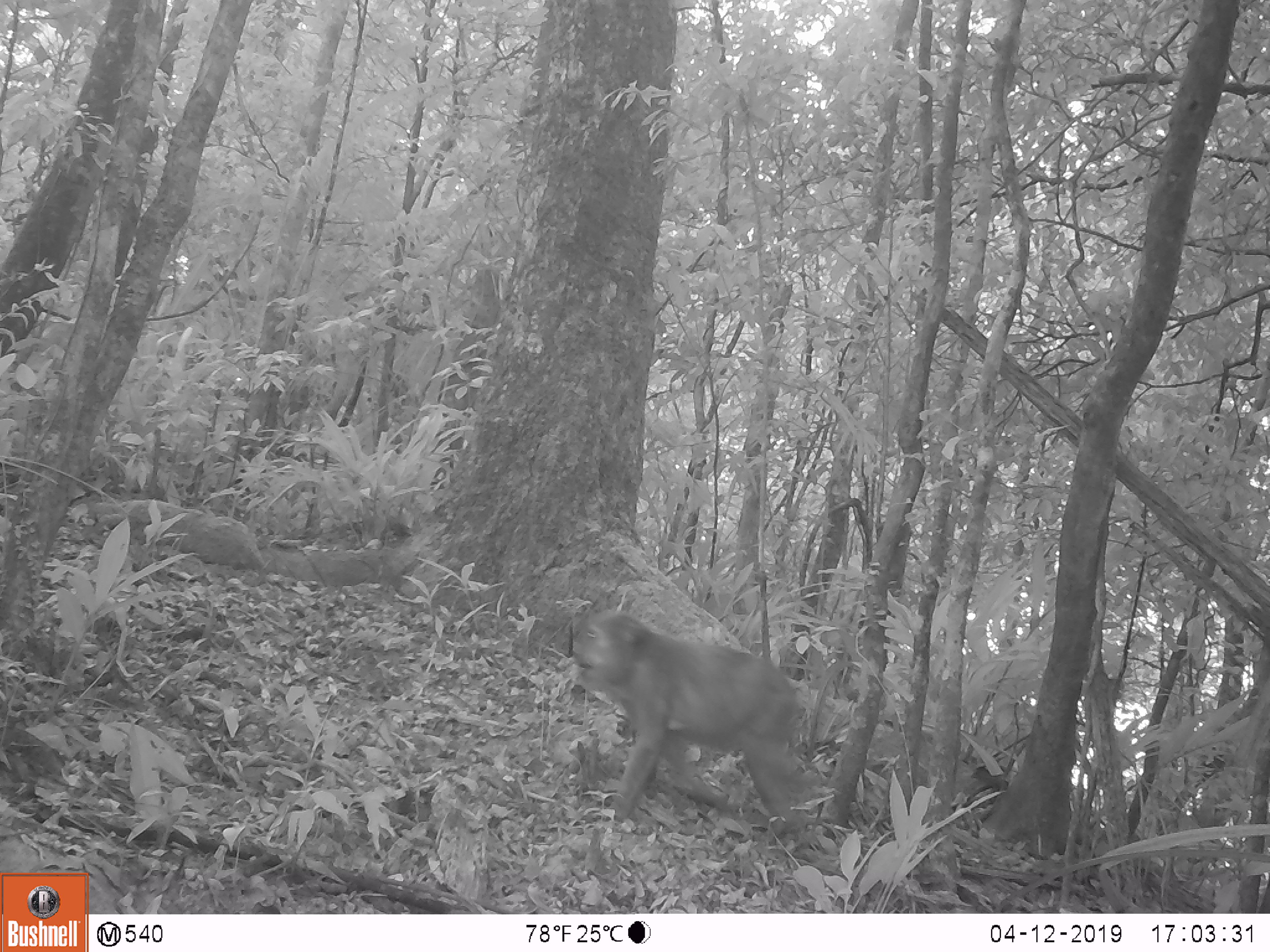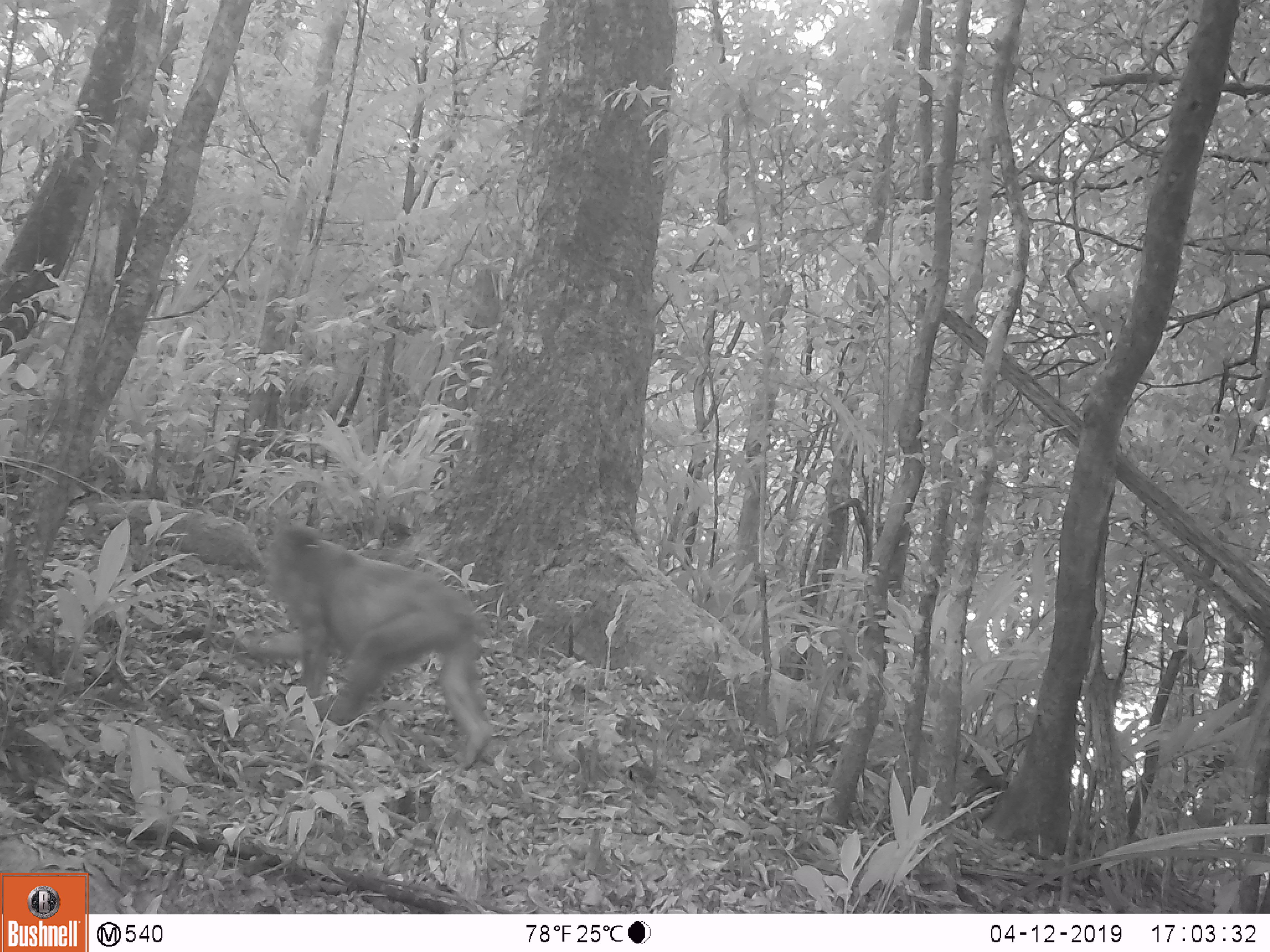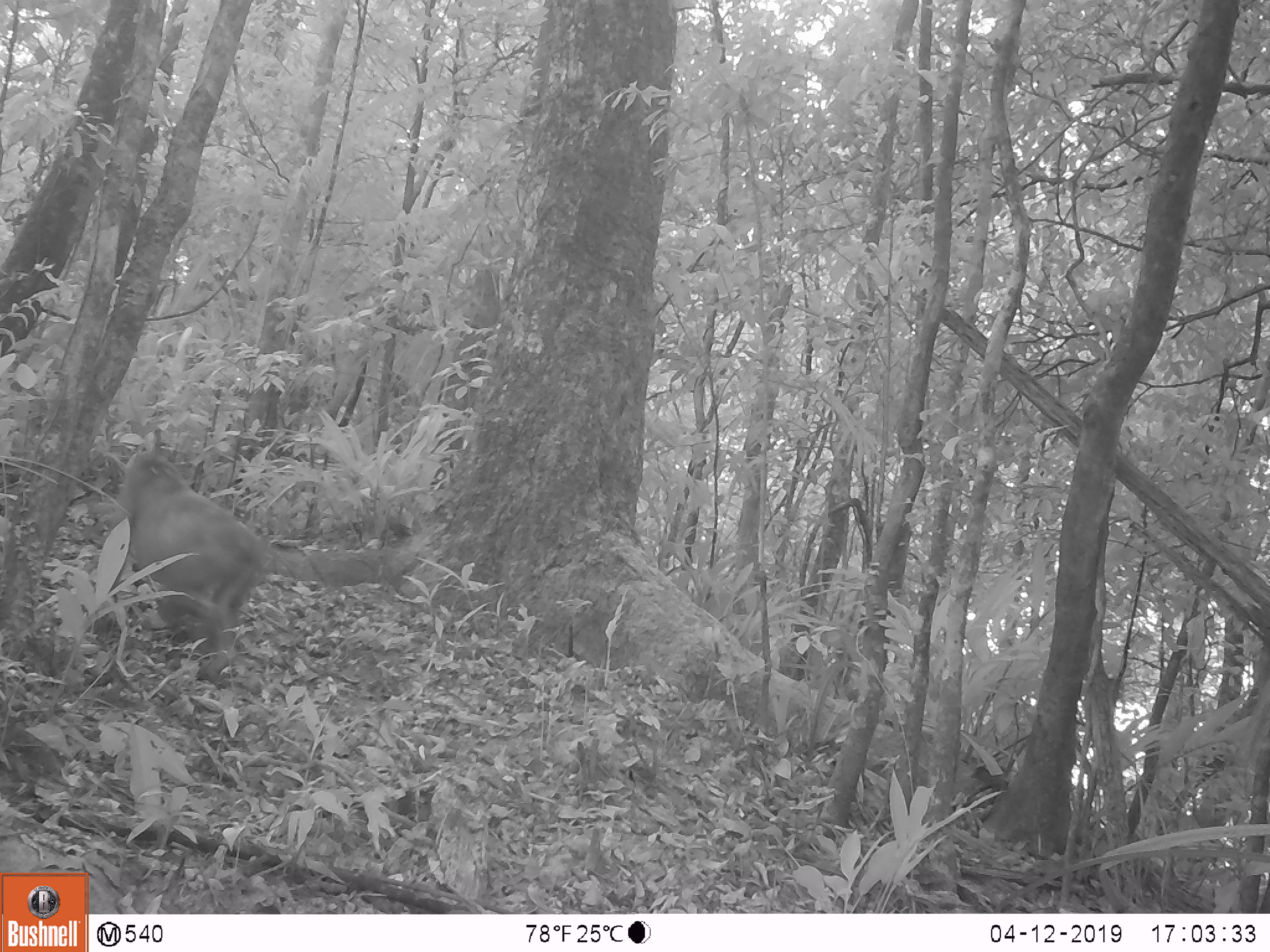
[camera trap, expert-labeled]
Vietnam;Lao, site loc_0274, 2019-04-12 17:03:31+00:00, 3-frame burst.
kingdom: Animalia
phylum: Chordata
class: Mammalia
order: Primates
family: Cercopithecidae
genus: Macaca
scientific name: Macaca arctoides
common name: stump-tailed macaque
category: stump tailed macaque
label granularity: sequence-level